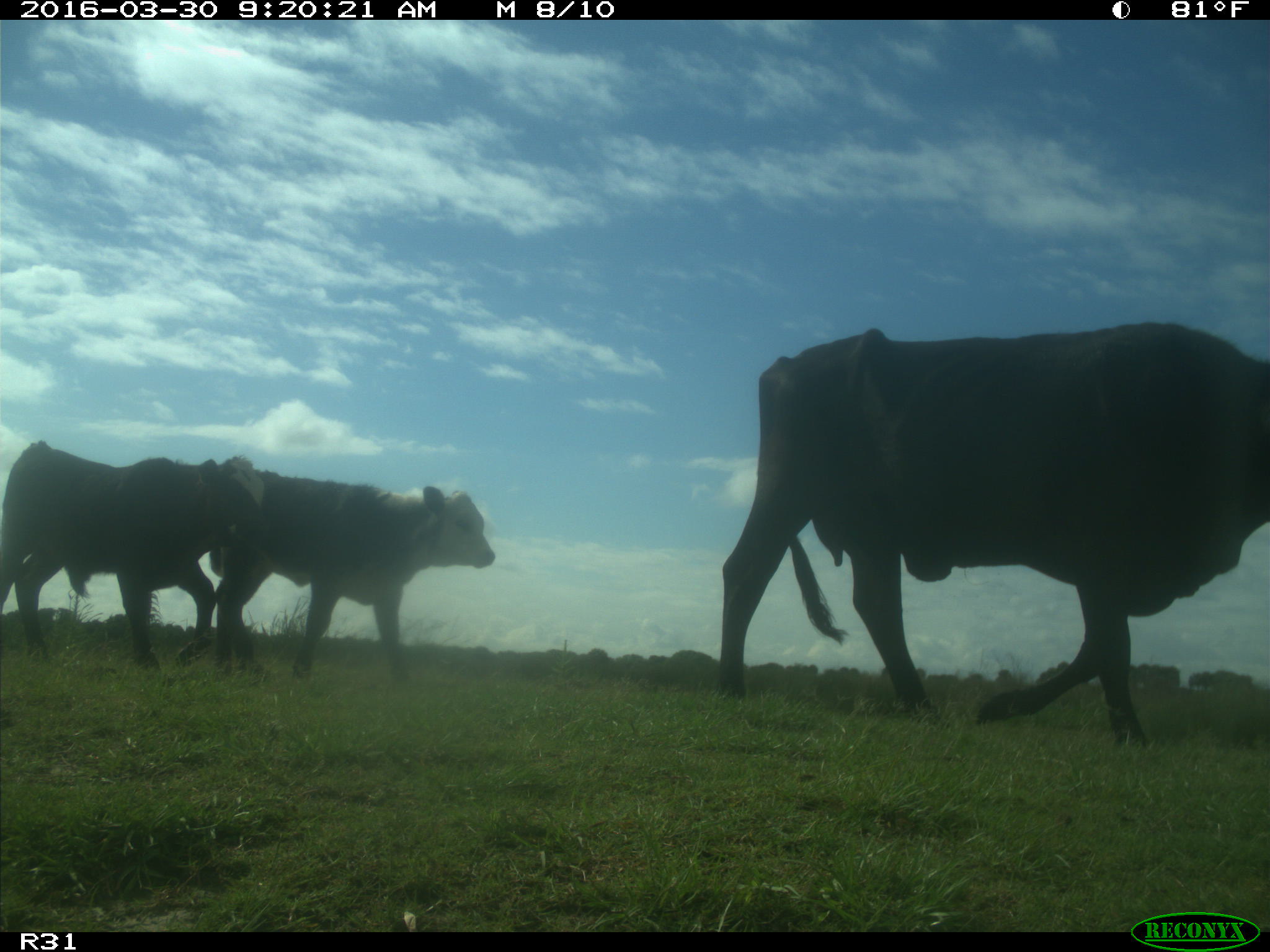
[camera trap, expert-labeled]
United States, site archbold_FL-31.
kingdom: Animalia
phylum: Chordata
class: Mammalia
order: Artiodactyla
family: Bovidae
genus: Bos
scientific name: Bos taurus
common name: domestic cow